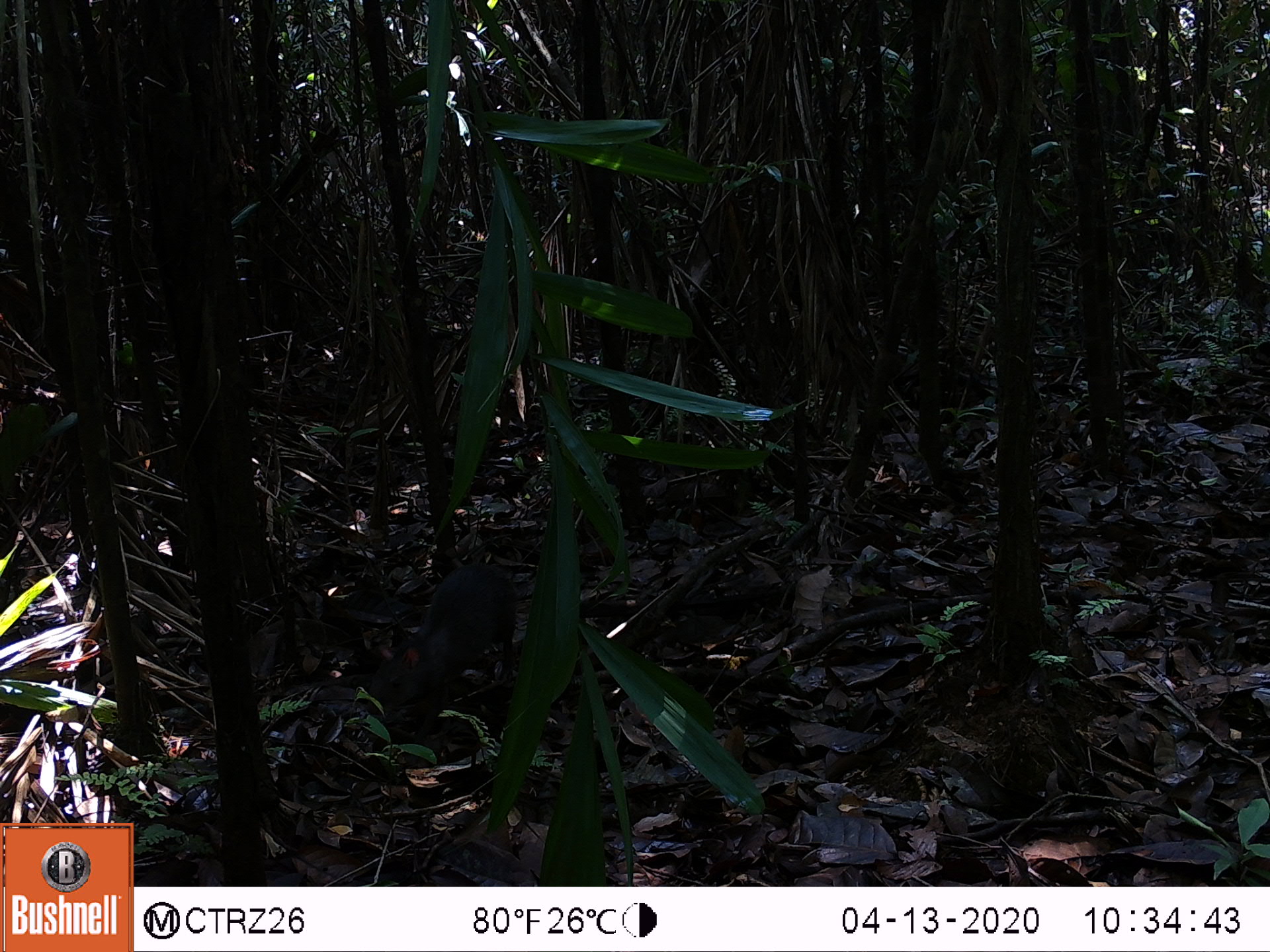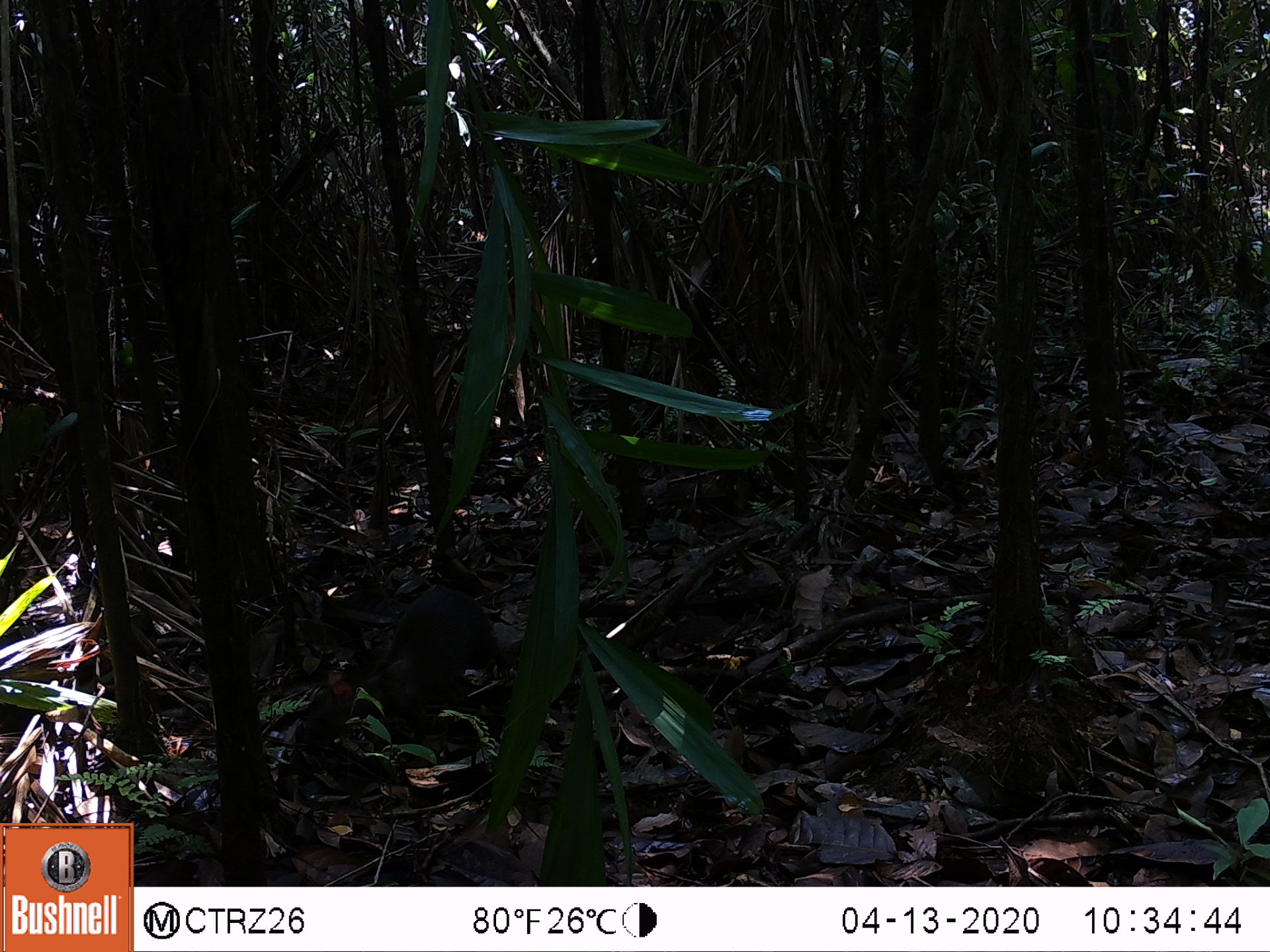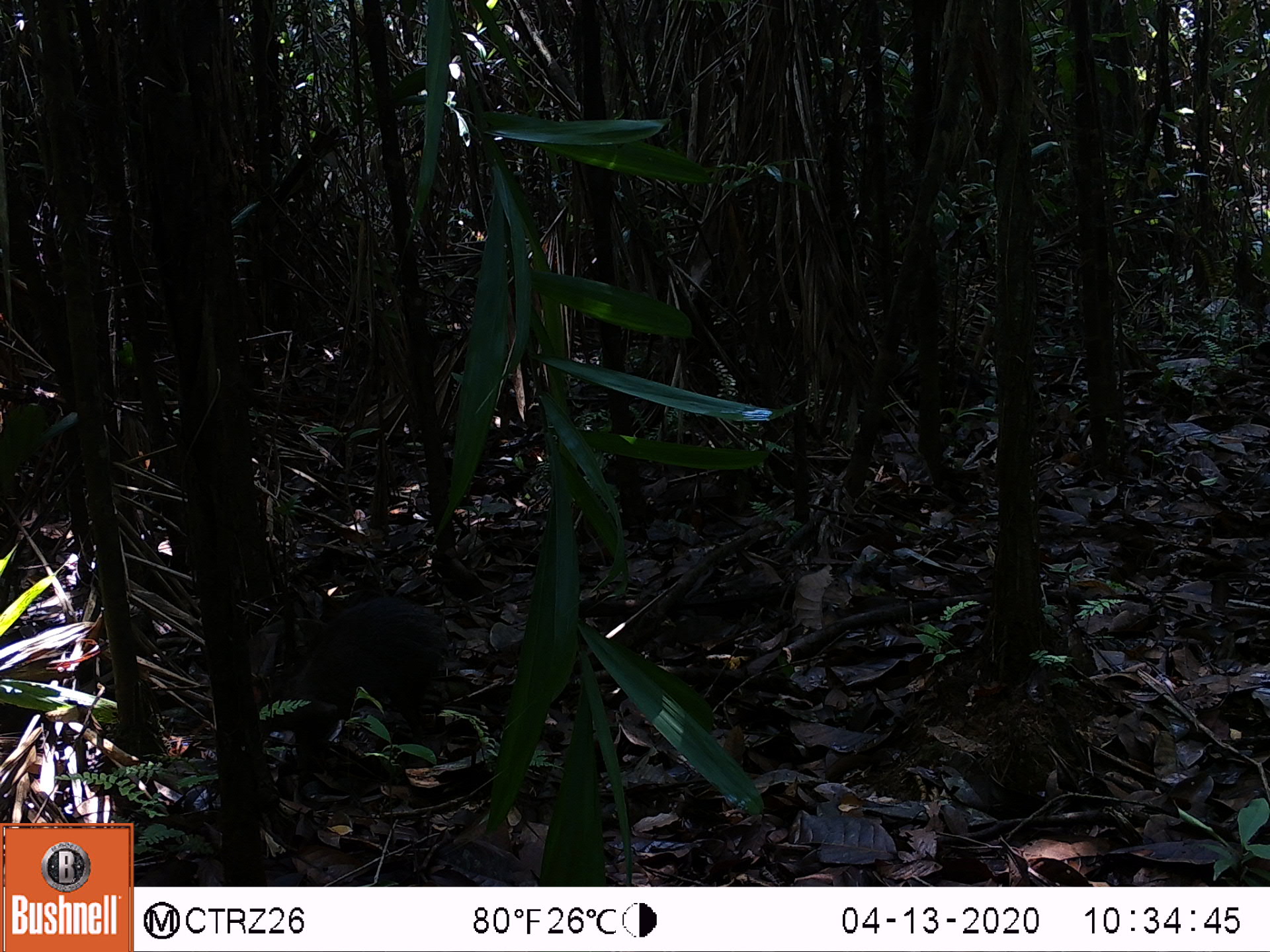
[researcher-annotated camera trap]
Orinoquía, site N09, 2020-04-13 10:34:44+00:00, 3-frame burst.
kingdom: Animalia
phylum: Chordata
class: Mammalia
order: Rodentia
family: Dasyproctidae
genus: Dasyprocta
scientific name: Dasyprocta fuliginosa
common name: black agouti